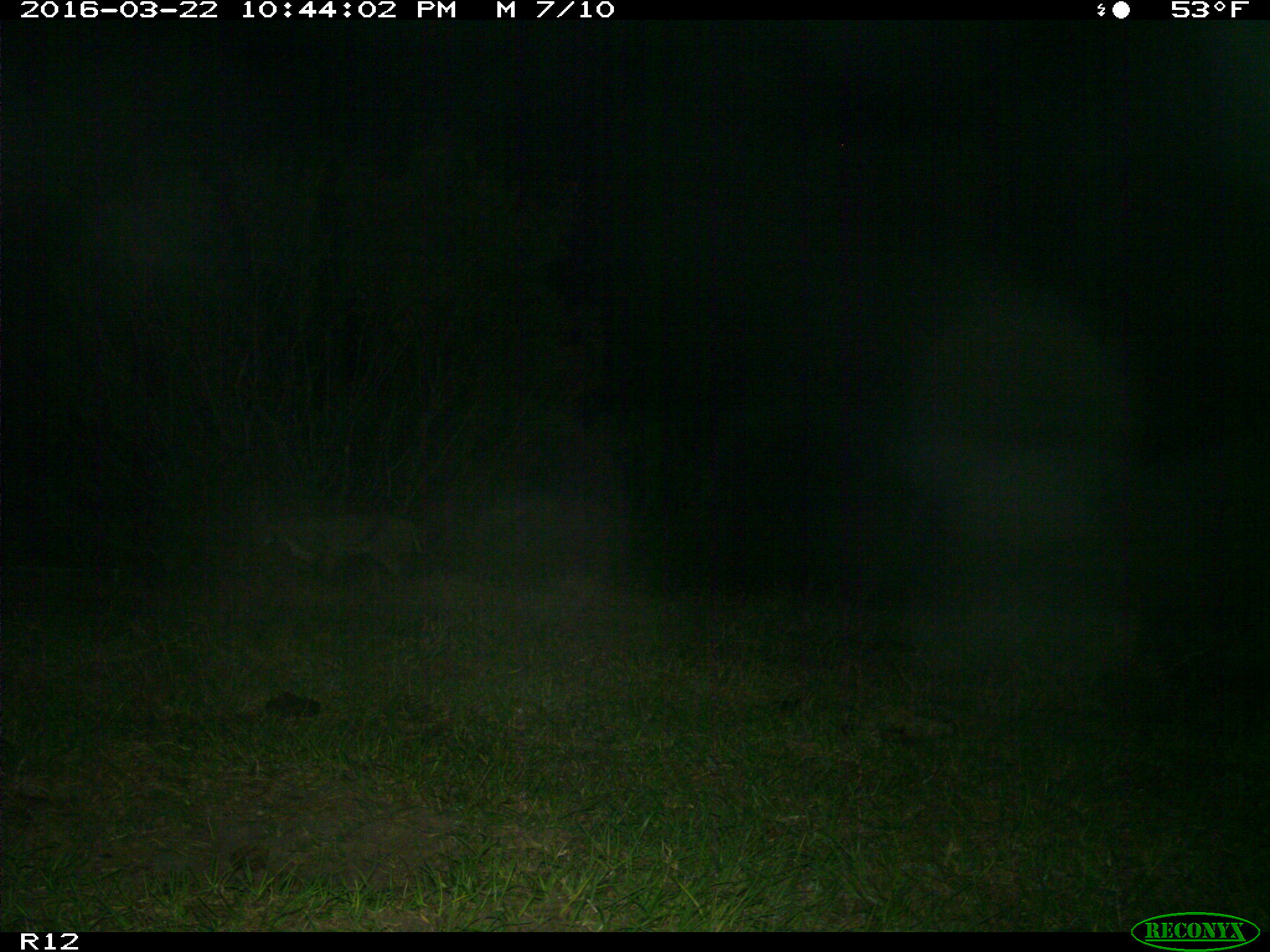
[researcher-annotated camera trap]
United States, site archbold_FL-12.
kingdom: Animalia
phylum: Chordata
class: Mammalia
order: Carnivora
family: Felidae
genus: Lynx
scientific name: Lynx rufus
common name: bobcat